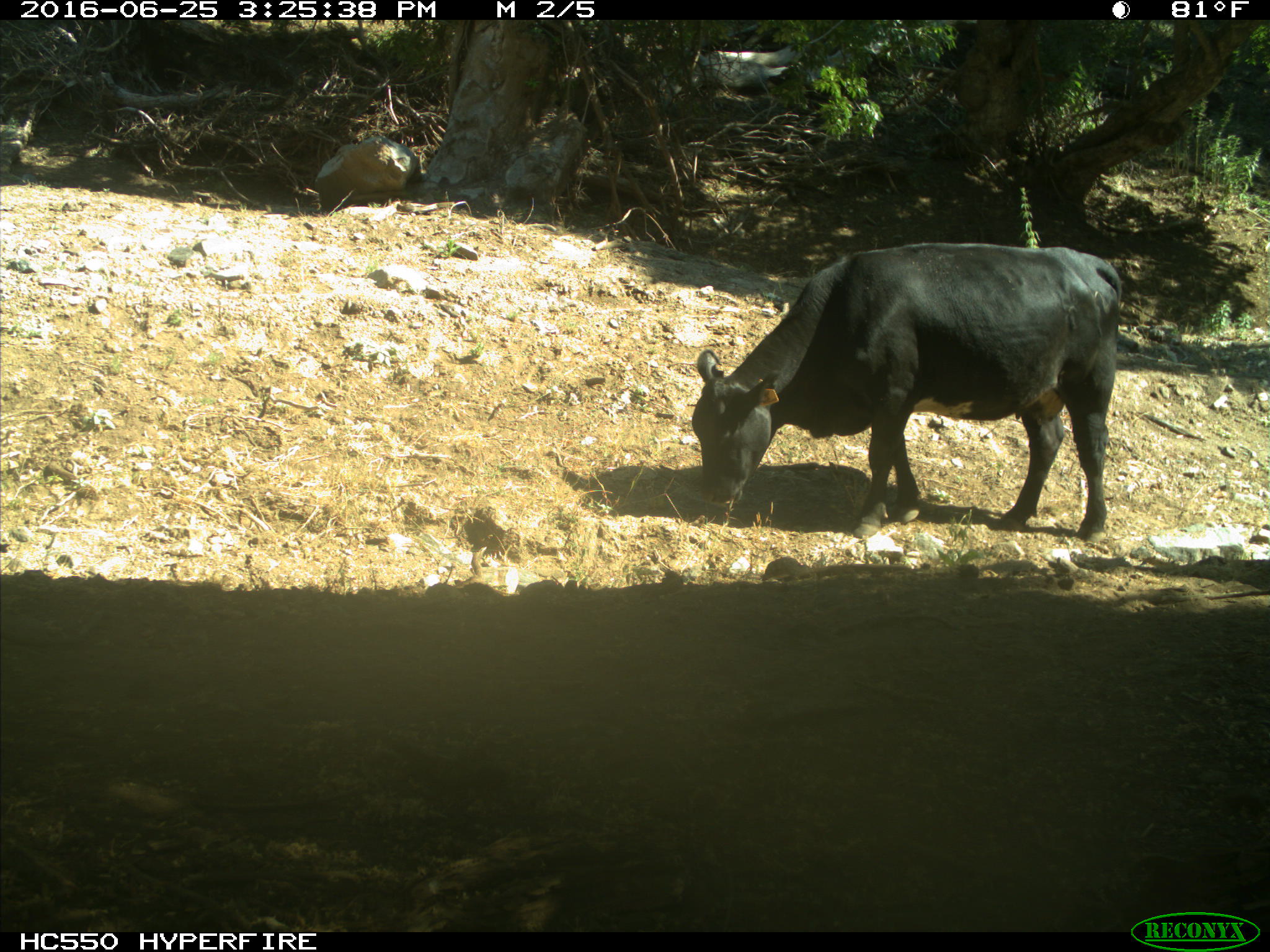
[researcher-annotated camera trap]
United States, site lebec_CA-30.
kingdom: Animalia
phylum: Chordata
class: Mammalia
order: Artiodactyla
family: Bovidae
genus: Bos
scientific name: Bos taurus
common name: domestic cow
Bos taurus (domestic cow).